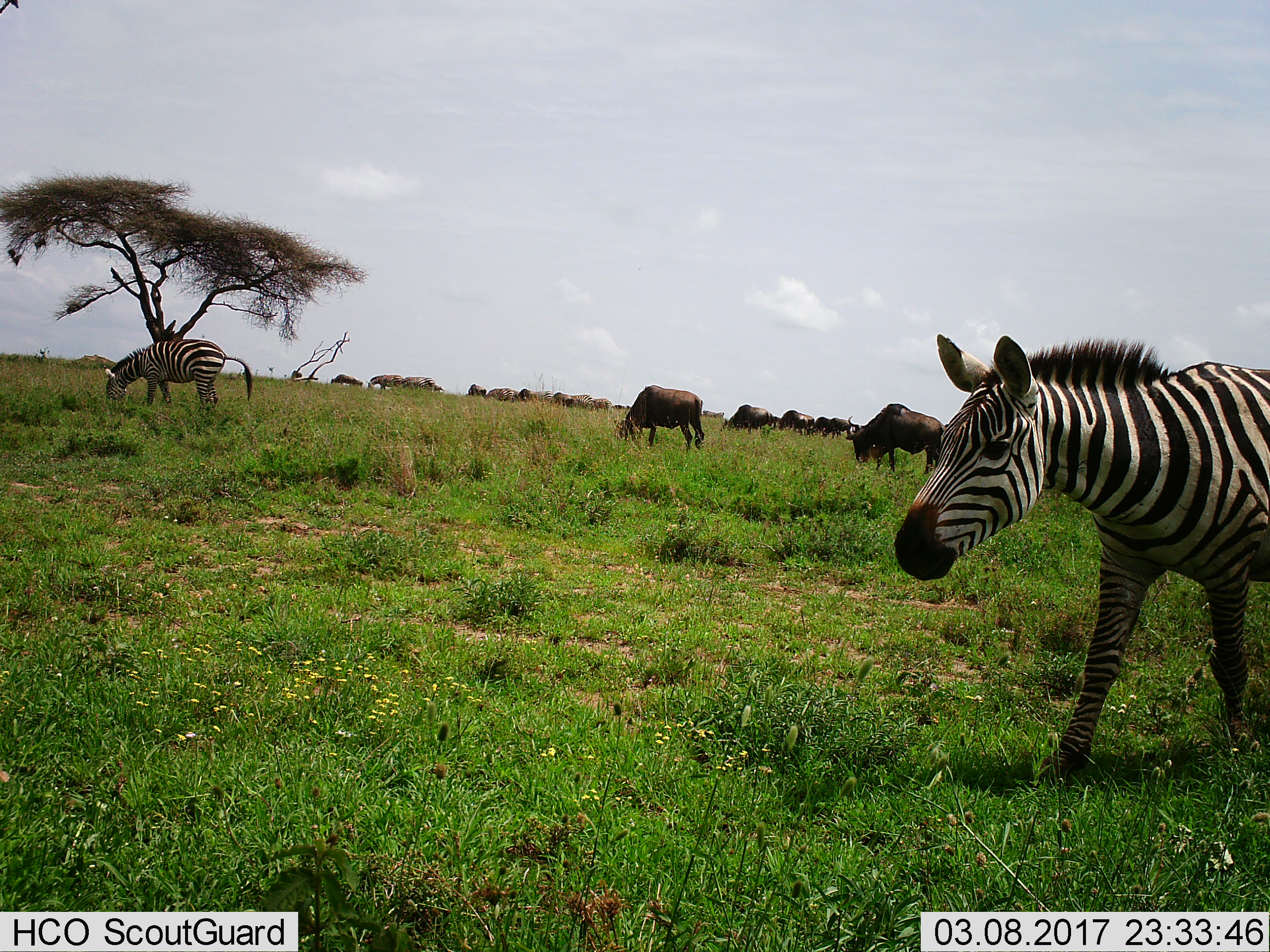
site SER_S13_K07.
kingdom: Animalia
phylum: Chordata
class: Mammalia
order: Artiodactyla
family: Bovidae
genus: Connochaetes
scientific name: Connochaetes taurinus taurinus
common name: blue wildebeest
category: wildebeestblue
Wildebeestblue (blue wildebeest) (Connochaetes taurinus taurinus), count 10. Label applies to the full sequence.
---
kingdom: Animalia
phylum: Chordata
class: Mammalia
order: Perissodactyla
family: Equidae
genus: Equus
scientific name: Equus quagga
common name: plains zebra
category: zebraplains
Zebraplains (plains zebra) (Equus quagga), count 7. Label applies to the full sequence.